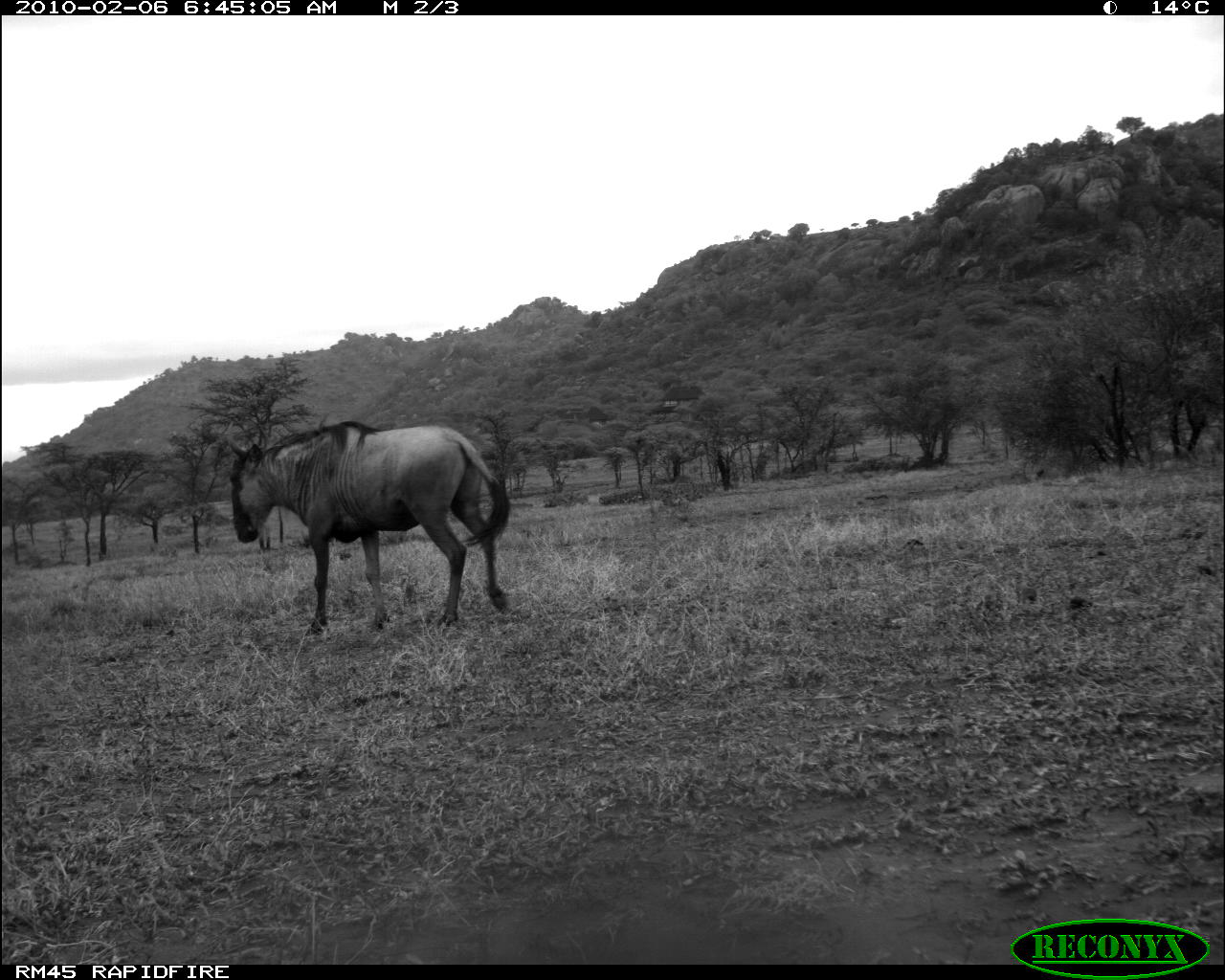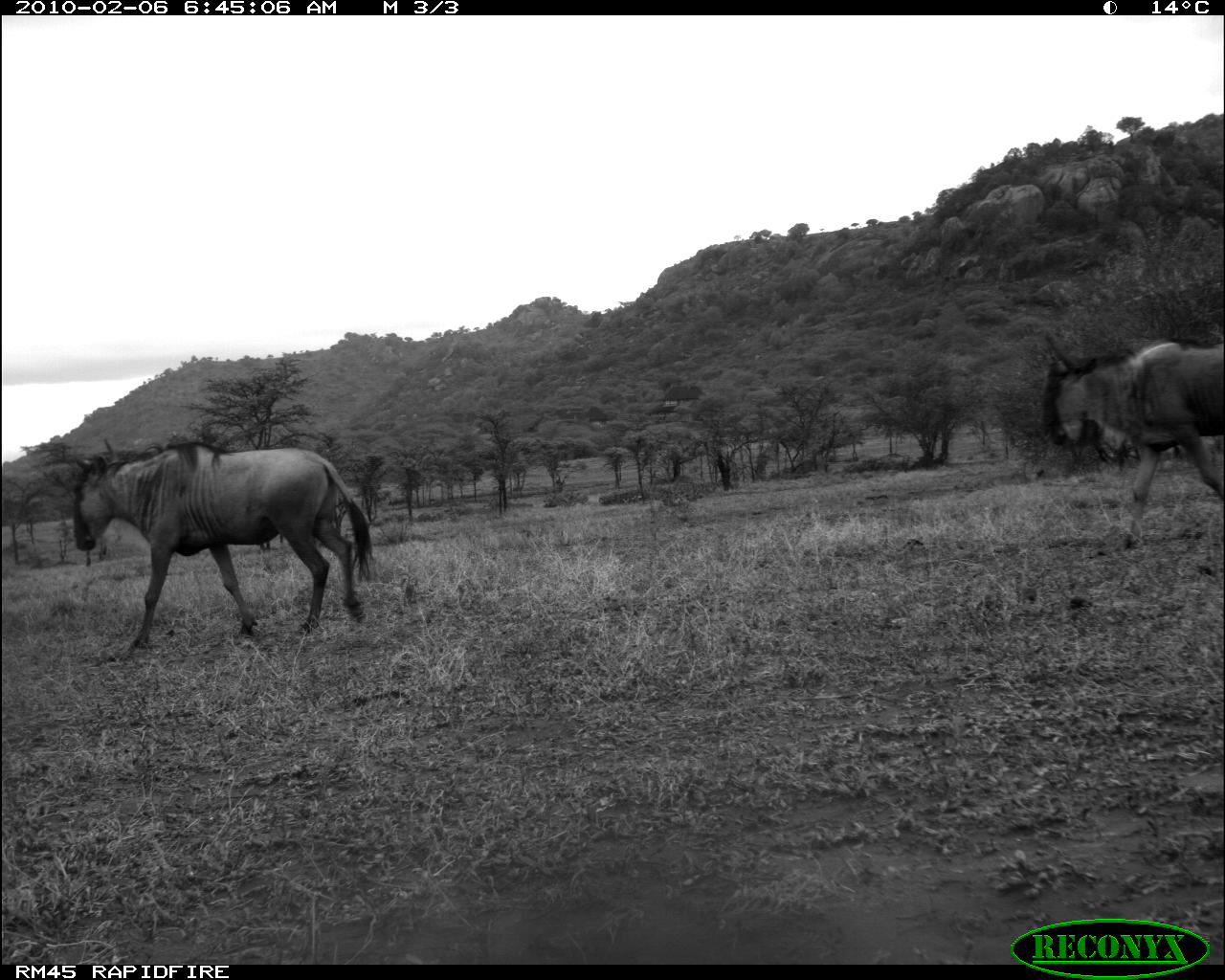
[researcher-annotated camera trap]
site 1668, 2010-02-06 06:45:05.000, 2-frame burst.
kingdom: Animalia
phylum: Chordata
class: Mammalia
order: Artiodactyla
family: Bovidae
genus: Connochaetes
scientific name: Connochaetes taurinus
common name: common wildebeest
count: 1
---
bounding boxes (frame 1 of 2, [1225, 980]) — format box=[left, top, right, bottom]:
connochaetes taurinus: box=[219, 418, 514, 634]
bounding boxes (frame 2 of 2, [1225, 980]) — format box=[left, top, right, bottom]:
connochaetes taurinus: box=[52, 432, 374, 653]; box=[1038, 328, 1225, 551]